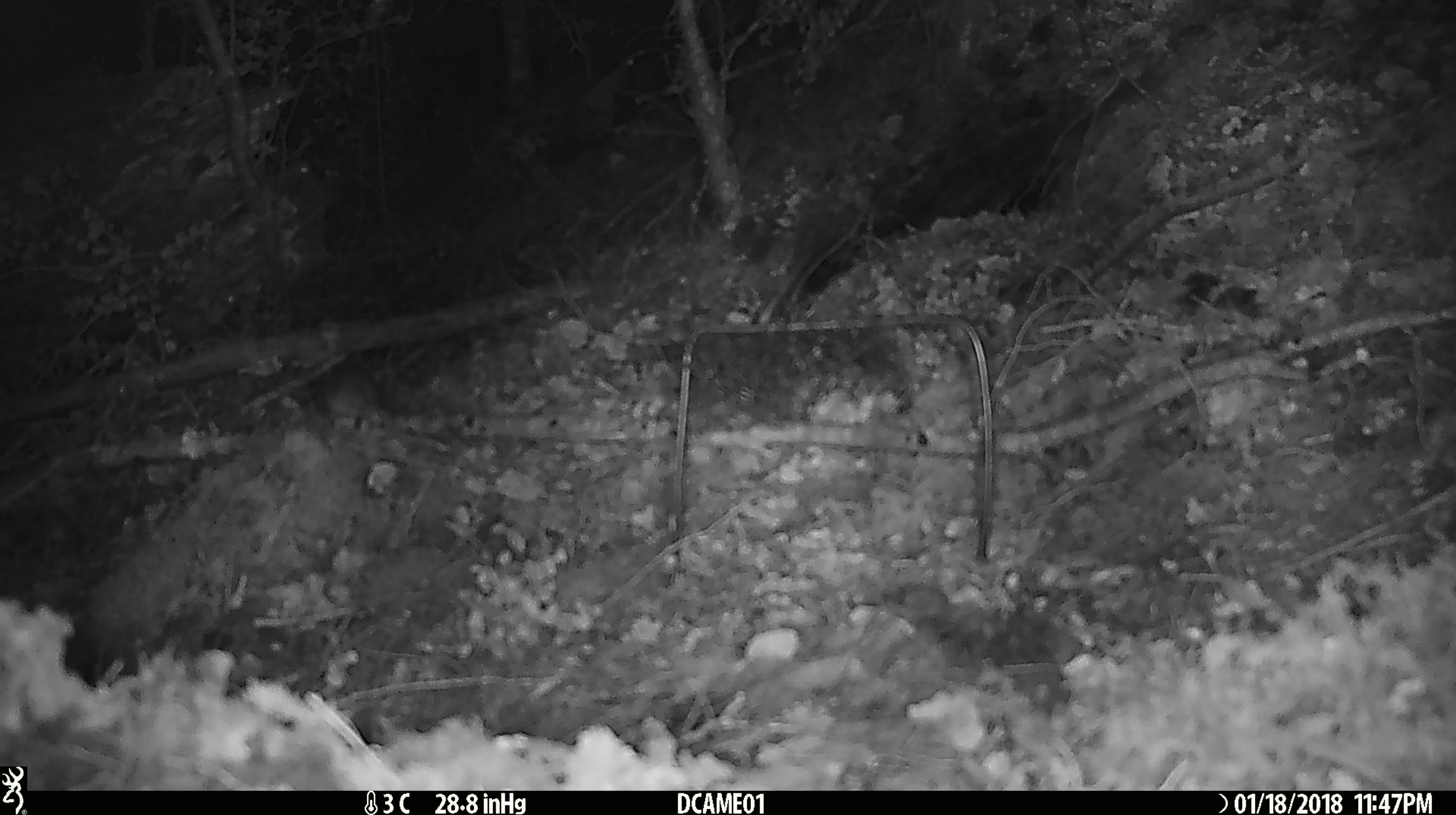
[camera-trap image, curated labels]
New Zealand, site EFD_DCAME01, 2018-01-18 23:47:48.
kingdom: Animalia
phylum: Chordata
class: Mammalia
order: Rodentia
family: Muridae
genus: Mus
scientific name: Mus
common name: mouse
Mouse (Mus).